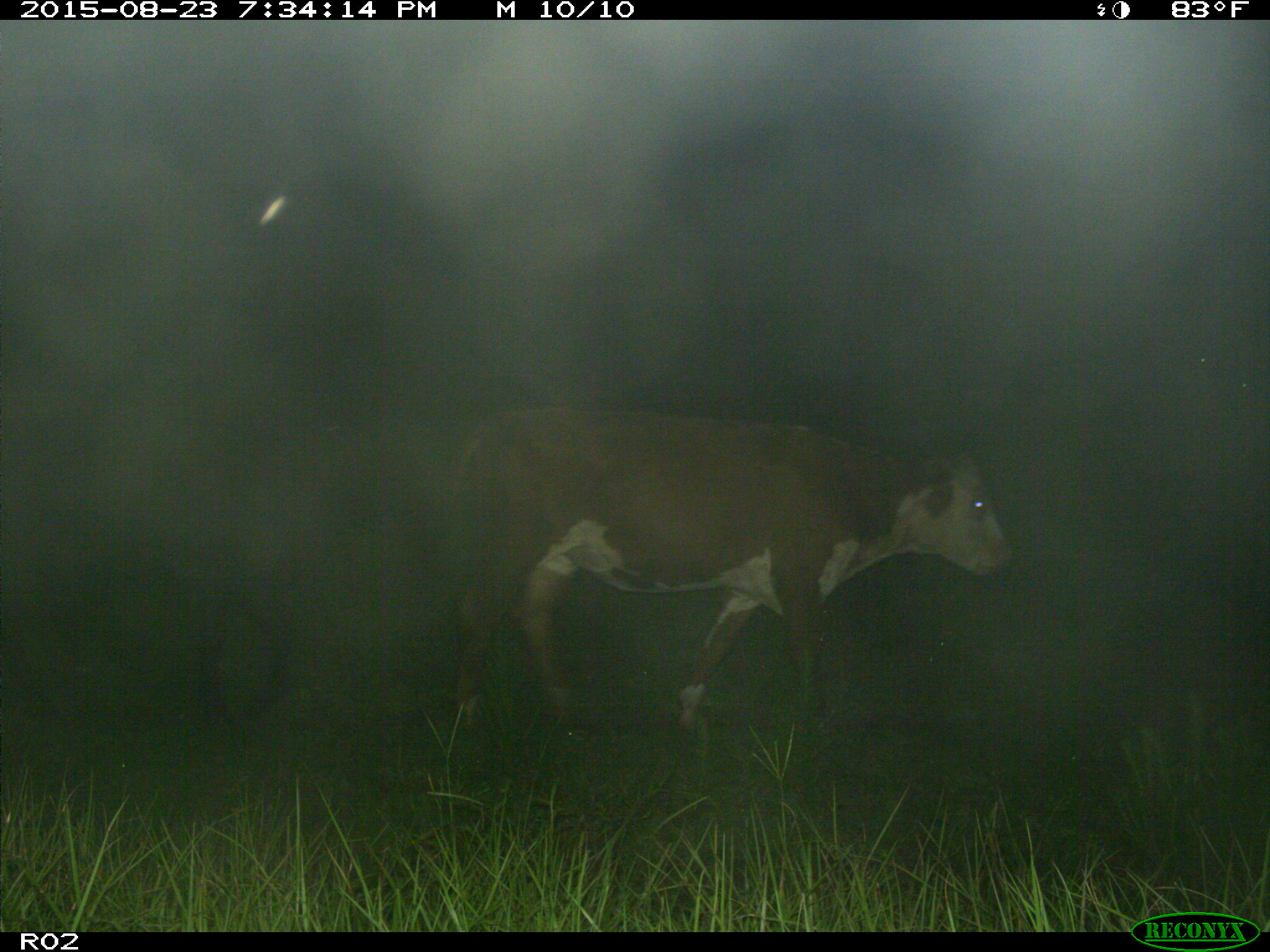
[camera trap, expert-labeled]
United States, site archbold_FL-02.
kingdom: Animalia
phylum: Chordata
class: Mammalia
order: Artiodactyla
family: Bovidae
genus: Bos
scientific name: Bos taurus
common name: domestic cow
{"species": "Bos taurus (domestic cow)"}